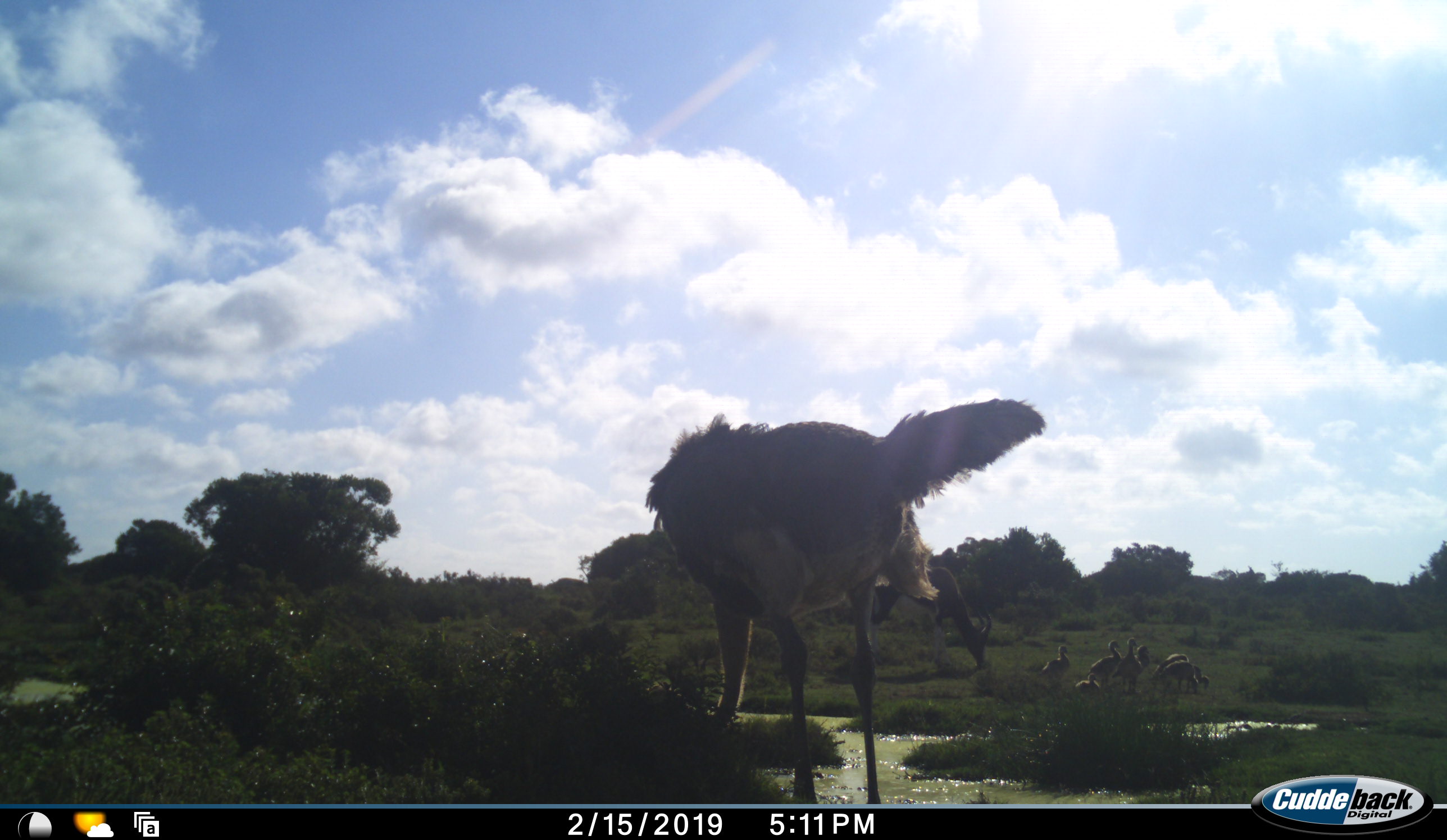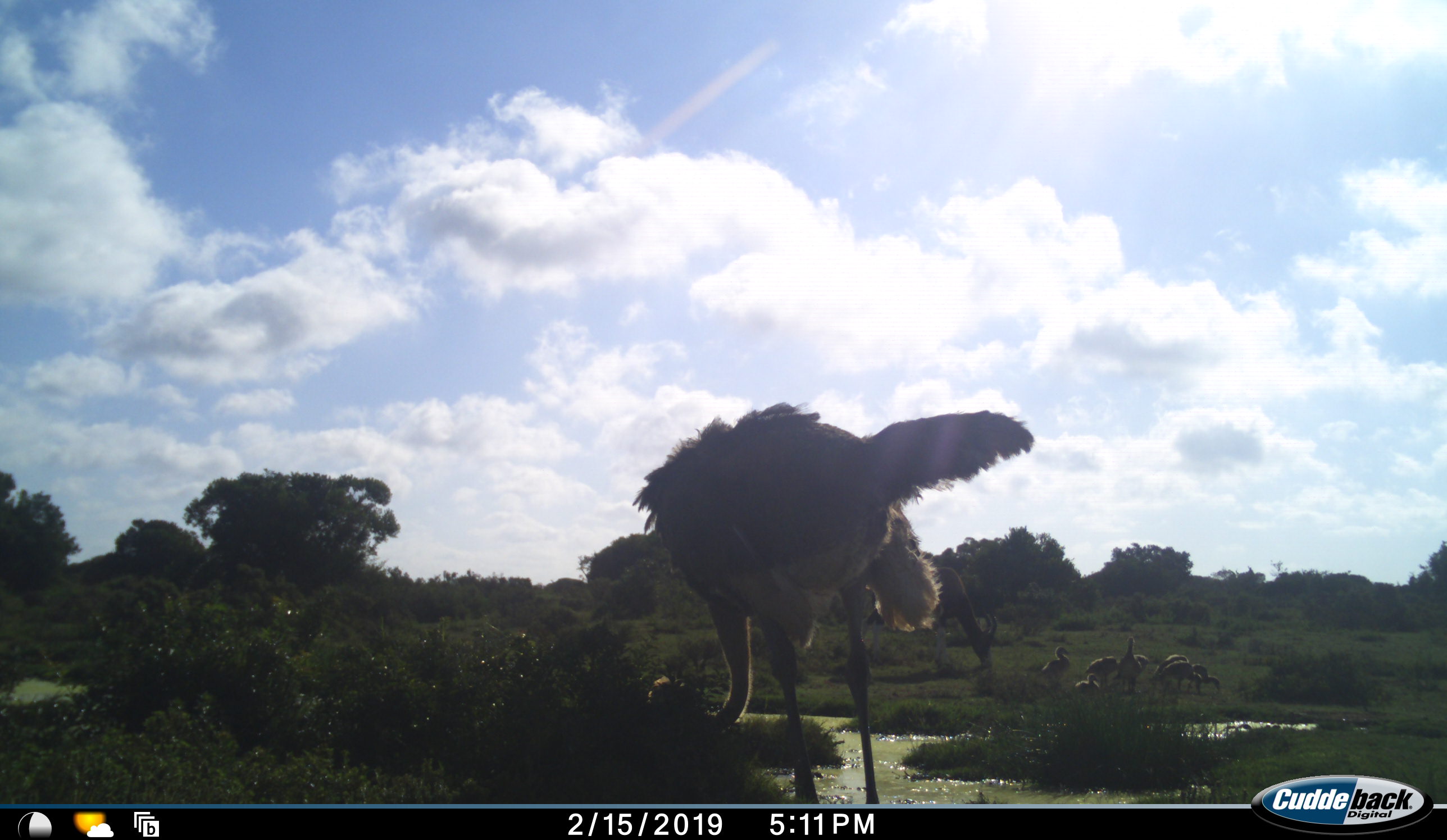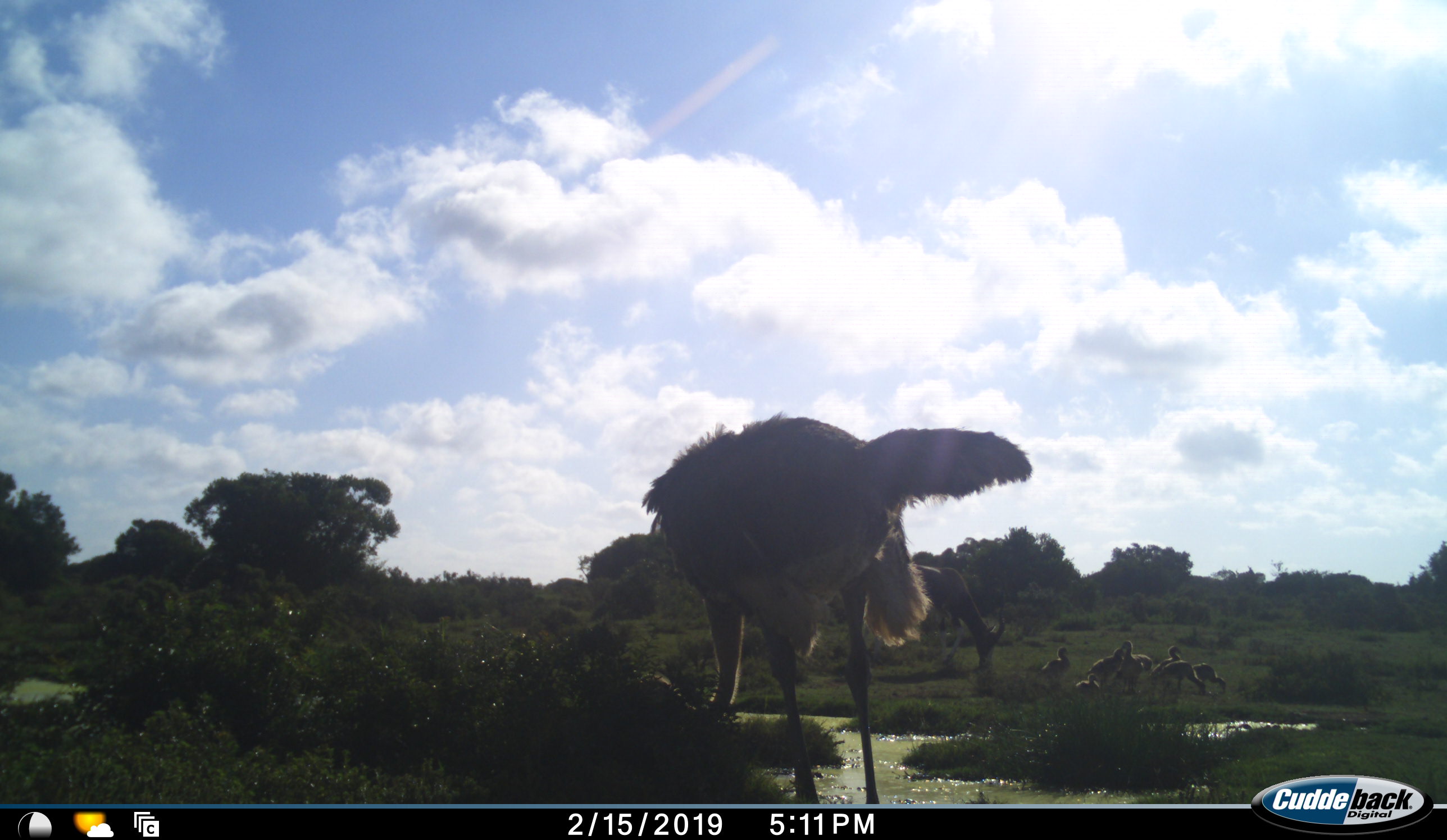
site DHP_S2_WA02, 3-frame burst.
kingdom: Animalia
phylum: Chordata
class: Aves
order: Struthioniformes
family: Struthionidae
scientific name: Struthionidae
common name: ostrich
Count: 1.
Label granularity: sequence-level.